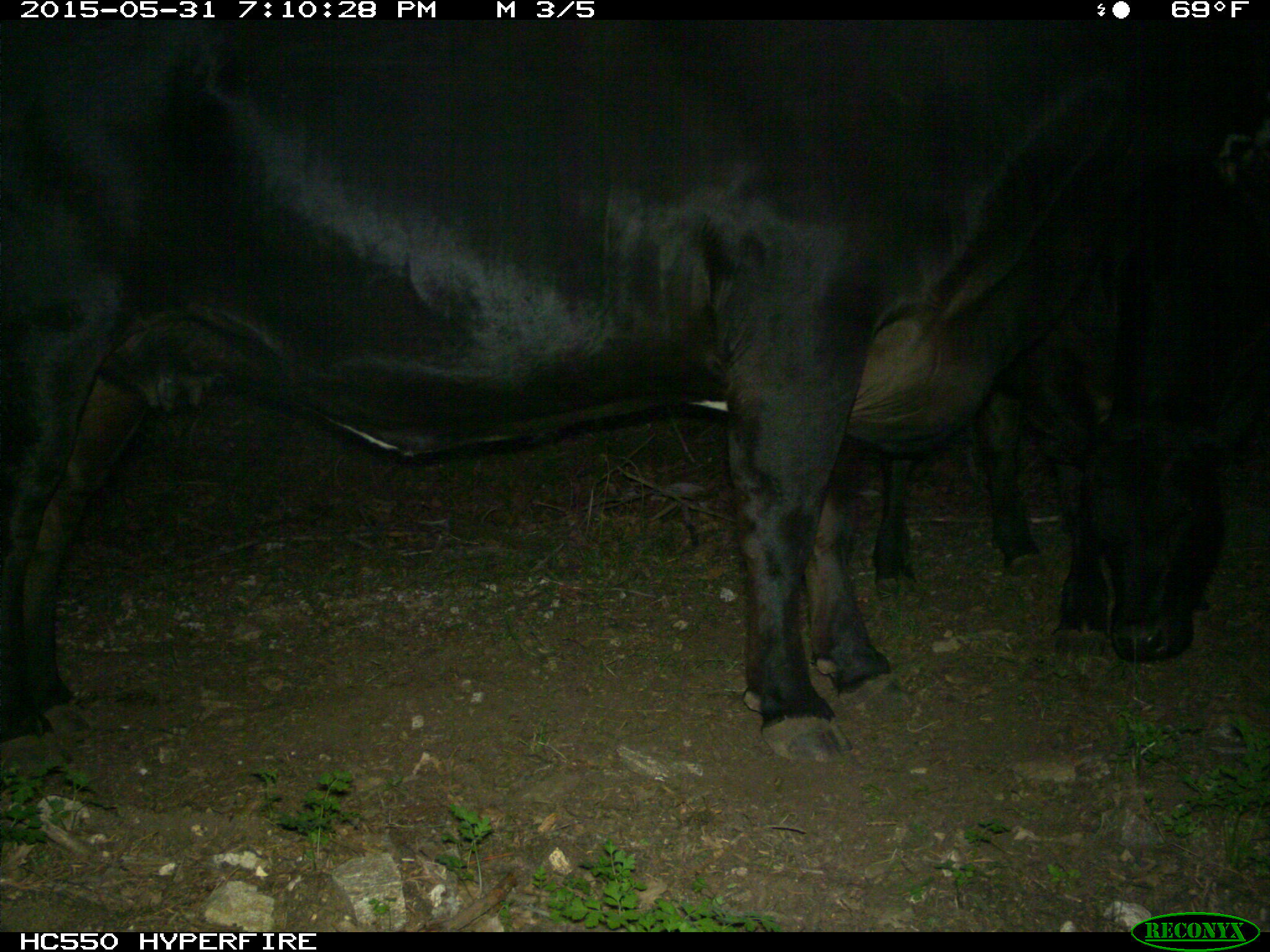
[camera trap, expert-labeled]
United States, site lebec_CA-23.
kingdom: Animalia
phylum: Chordata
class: Mammalia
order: Artiodactyla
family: Bovidae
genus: Bos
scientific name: Bos taurus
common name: domestic cow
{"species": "Bos taurus (domestic cow)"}